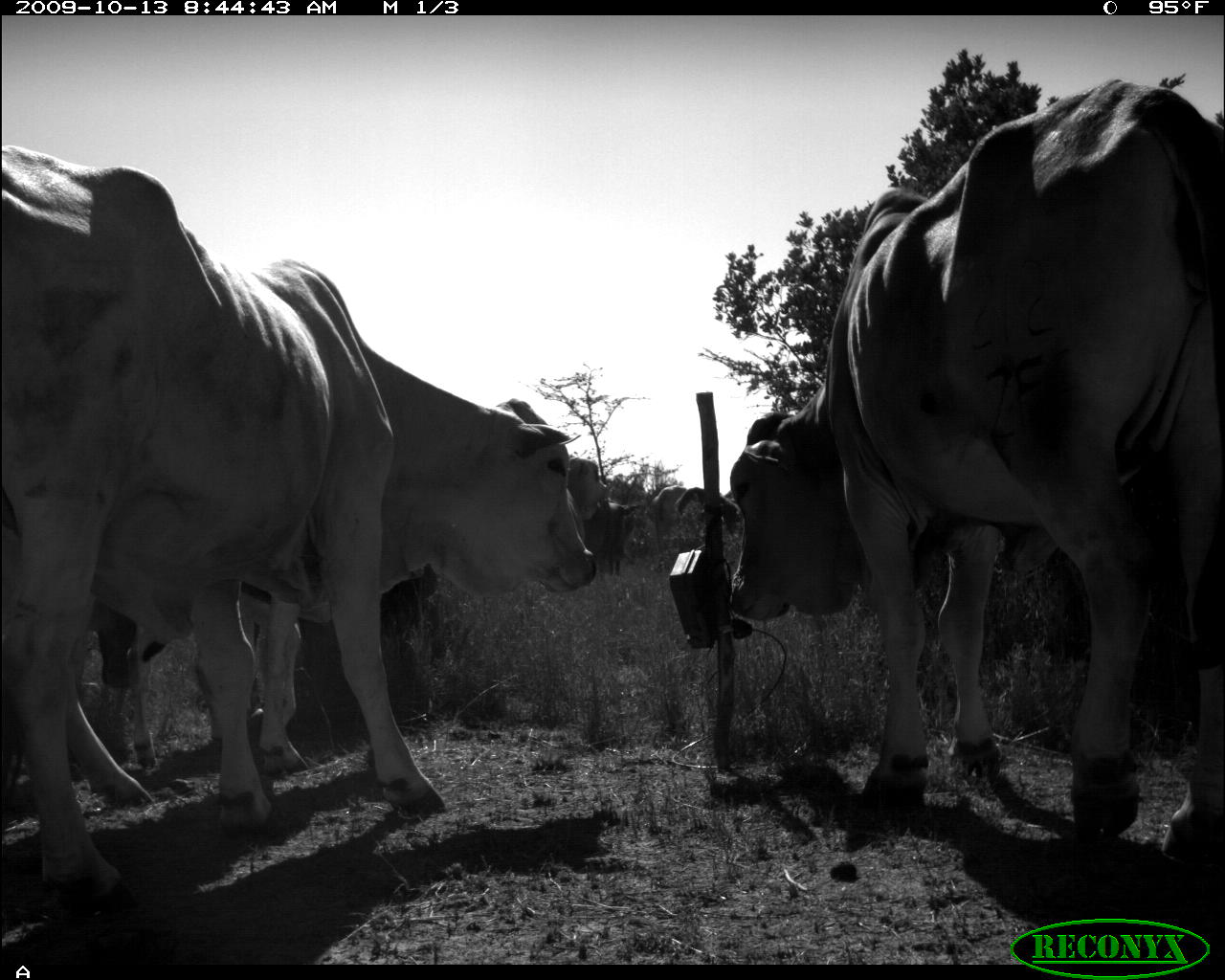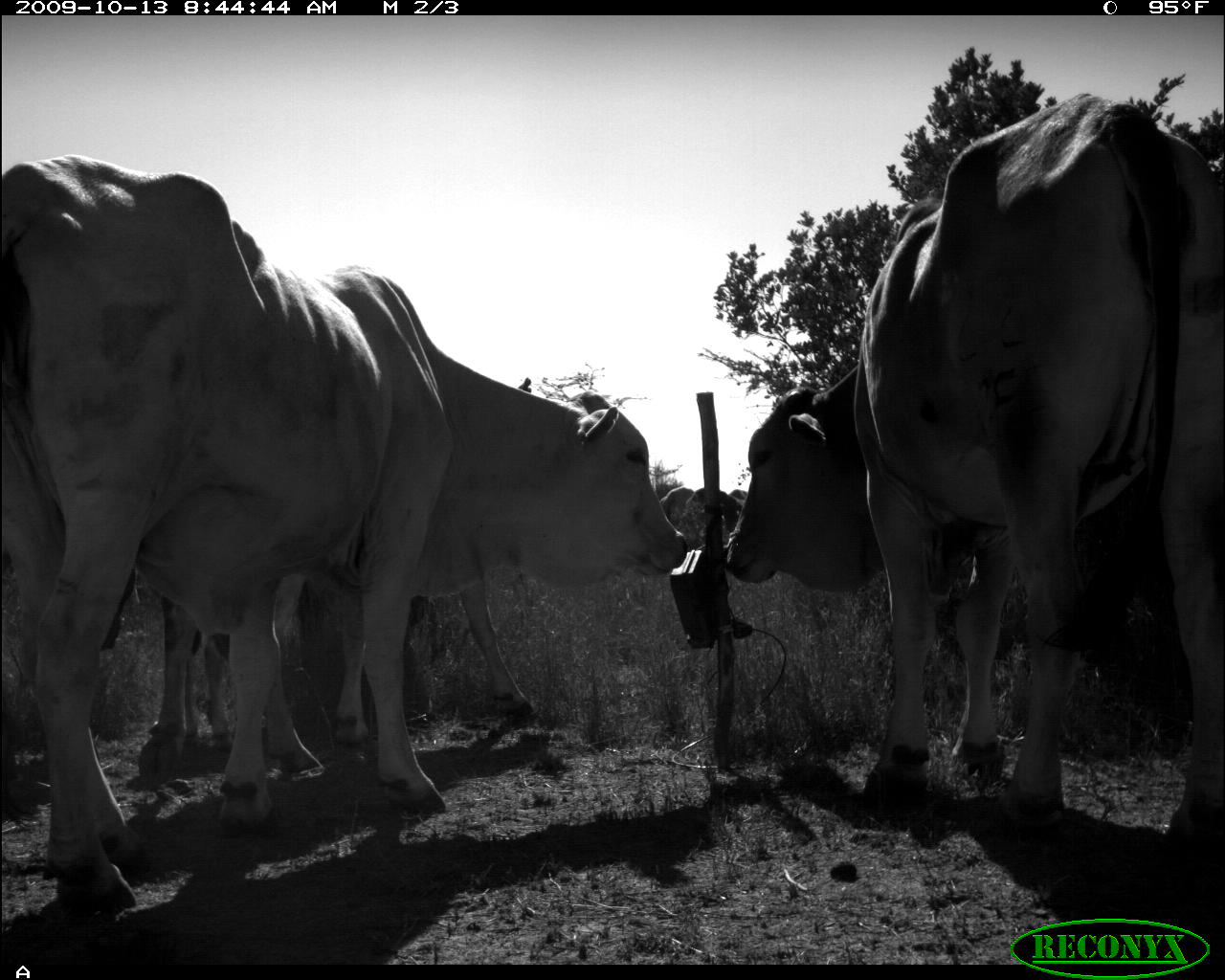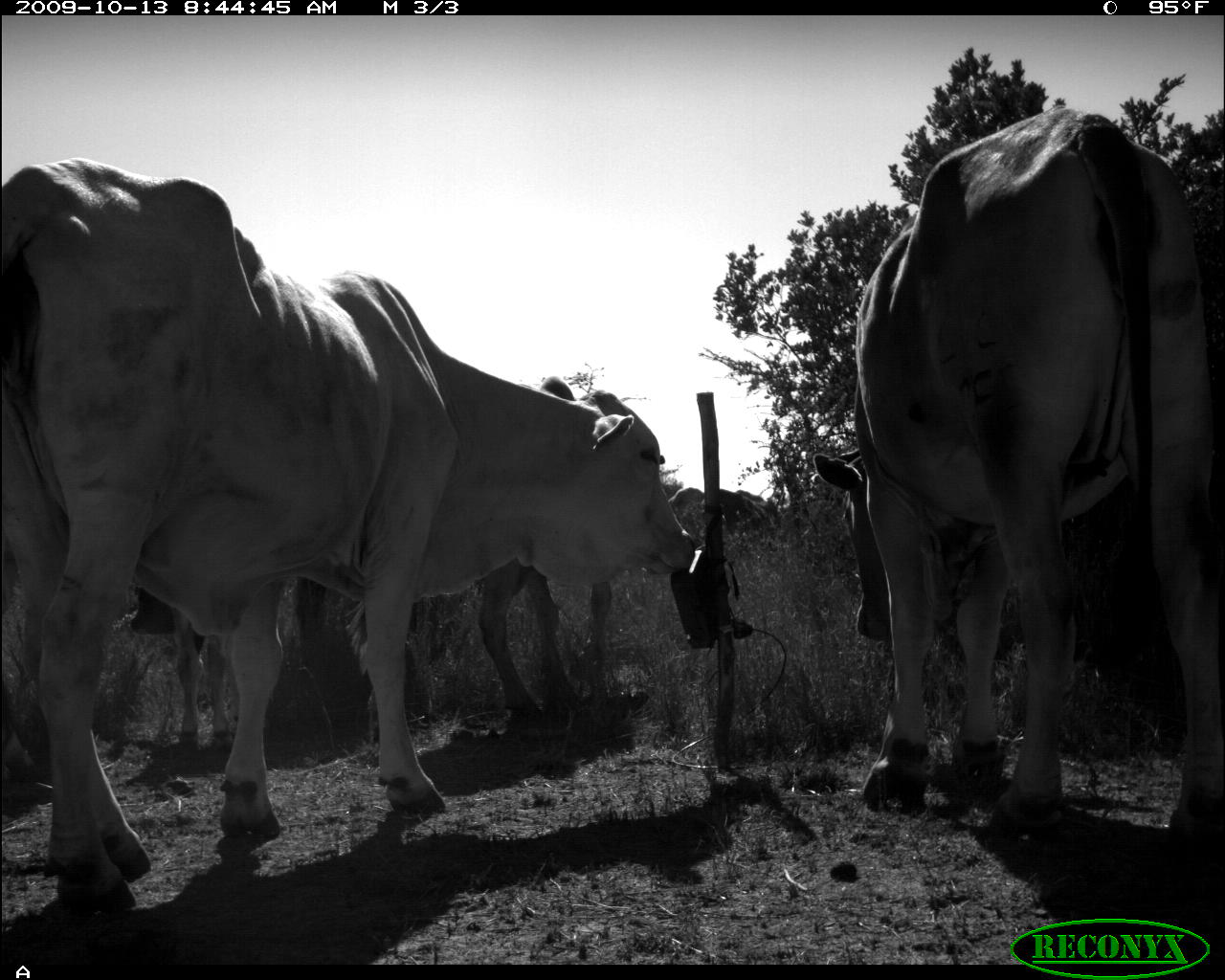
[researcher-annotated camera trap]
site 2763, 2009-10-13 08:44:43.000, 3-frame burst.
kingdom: Animalia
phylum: Chordata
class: Mammalia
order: Artiodactyla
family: Bovidae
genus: Bos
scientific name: Bos taurus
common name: domestic cattle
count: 4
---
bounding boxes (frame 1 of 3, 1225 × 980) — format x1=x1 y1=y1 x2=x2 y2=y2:
bos taurus: x1=0 y1=145 x2=597 y2=906; x1=726 y1=76 x2=1225 y2=861; x1=96 y1=554 x2=438 y2=776; x1=596 y1=499 x2=642 y2=575; x1=675 y1=486 x2=739 y2=538; x1=645 y1=483 x2=688 y2=550; x1=569 y1=456 x2=608 y2=523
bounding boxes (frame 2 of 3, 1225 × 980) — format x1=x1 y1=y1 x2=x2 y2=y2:
bos taurus: x1=0 y1=145 x2=682 y2=906; x1=726 y1=87 x2=1225 y2=854; x1=269 y1=570 x2=533 y2=745; x1=99 y1=562 x2=245 y2=780; x1=685 y1=486 x2=740 y2=538; x1=659 y1=487 x2=695 y2=530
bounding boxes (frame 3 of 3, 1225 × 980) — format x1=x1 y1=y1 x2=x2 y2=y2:
bos taurus: x1=0 y1=156 x2=682 y2=906; x1=809 y1=103 x2=1225 y2=847; x1=292 y1=557 x2=628 y2=718; x1=130 y1=584 x2=239 y2=746; x1=702 y1=489 x2=758 y2=540; x1=668 y1=486 x2=704 y2=529